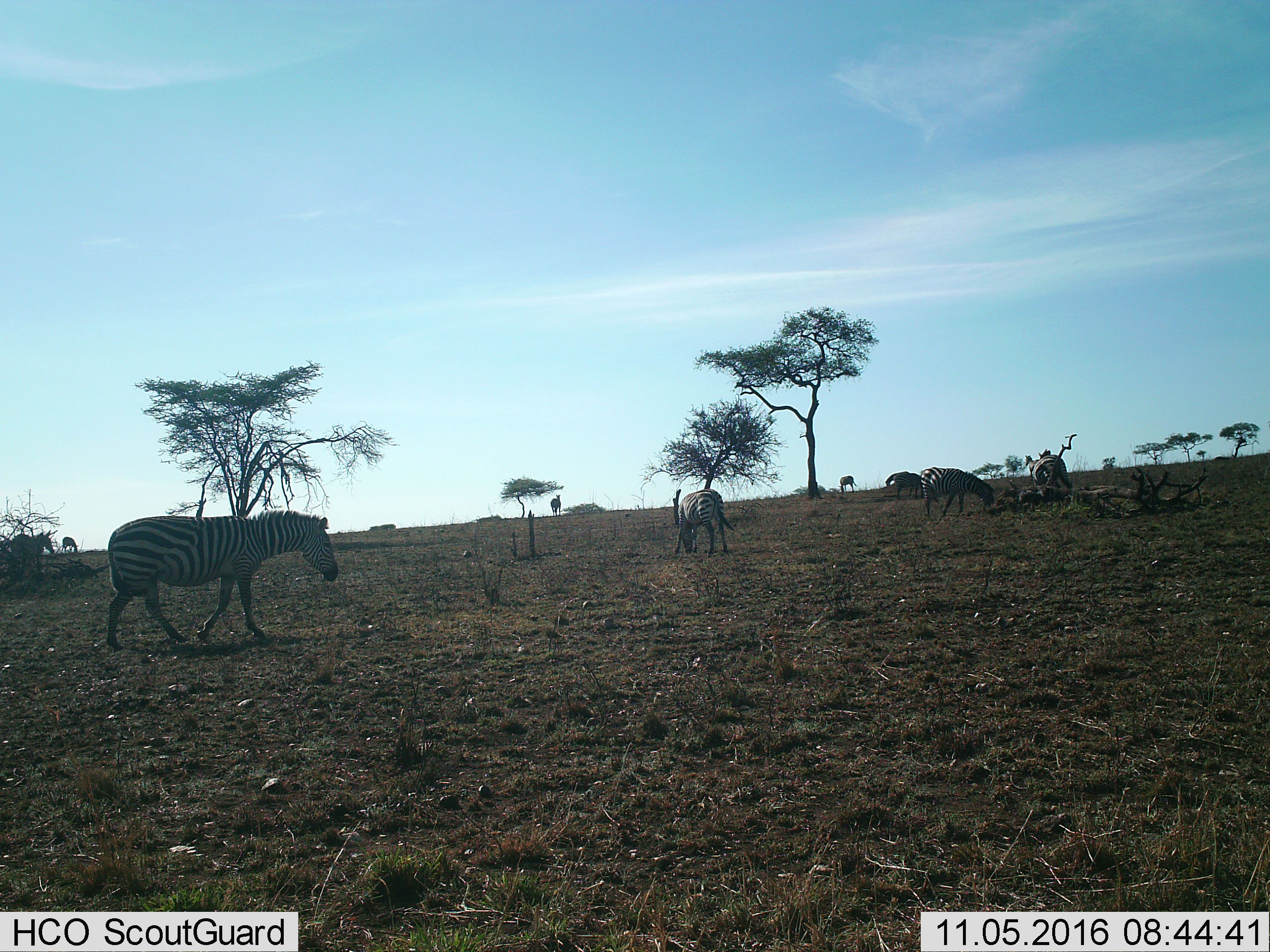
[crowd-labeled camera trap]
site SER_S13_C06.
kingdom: Animalia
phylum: Chordata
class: Mammalia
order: Perissodactyla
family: Equidae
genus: Equus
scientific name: Equus quagga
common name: plains zebra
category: zebraplains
Zebraplains (plains zebra) (Equus quagga), count 9. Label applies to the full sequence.